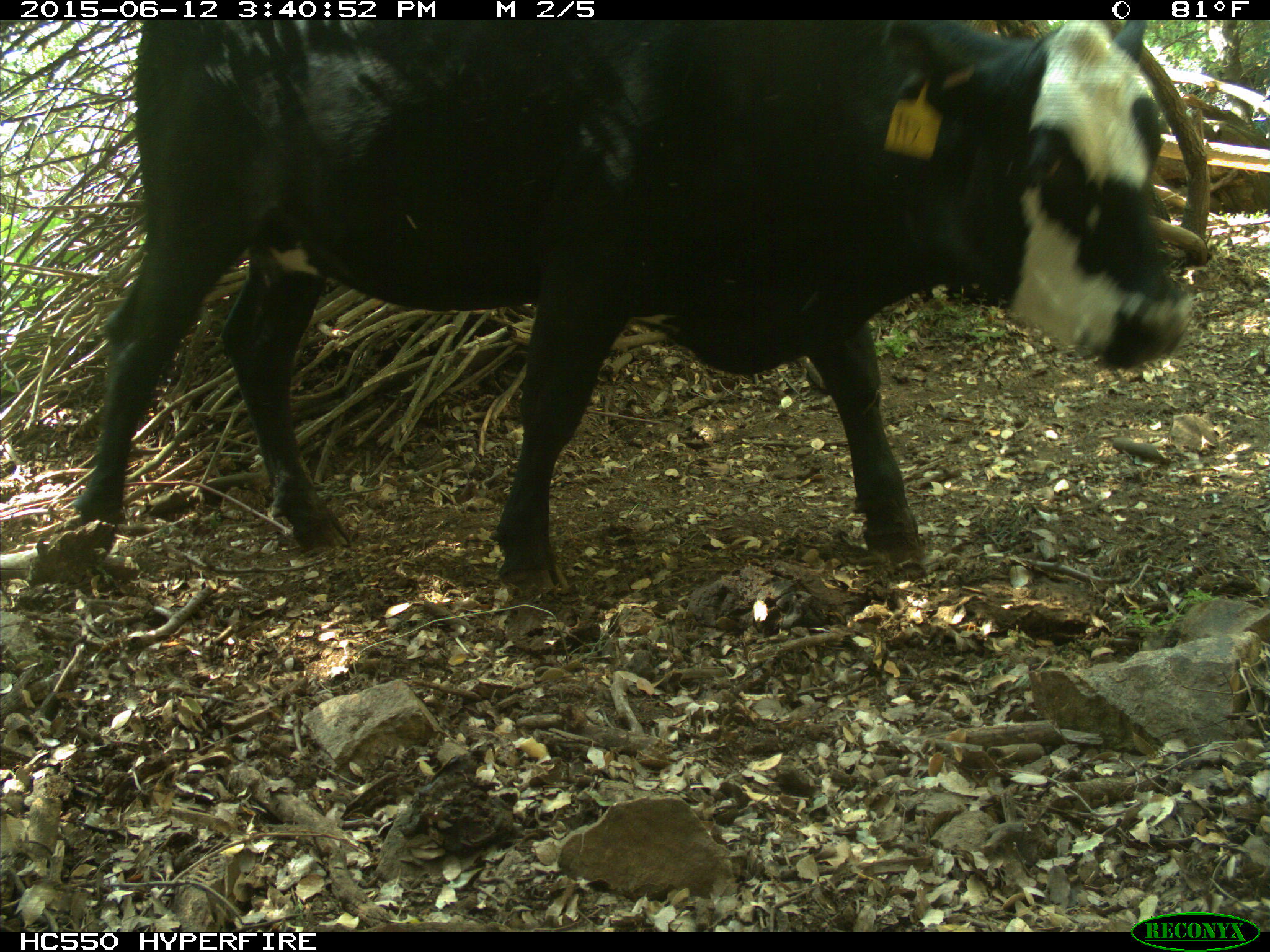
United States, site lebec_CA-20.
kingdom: Animalia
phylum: Chordata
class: Mammalia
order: Artiodactyla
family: Bovidae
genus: Bos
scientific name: Bos taurus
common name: domestic cow